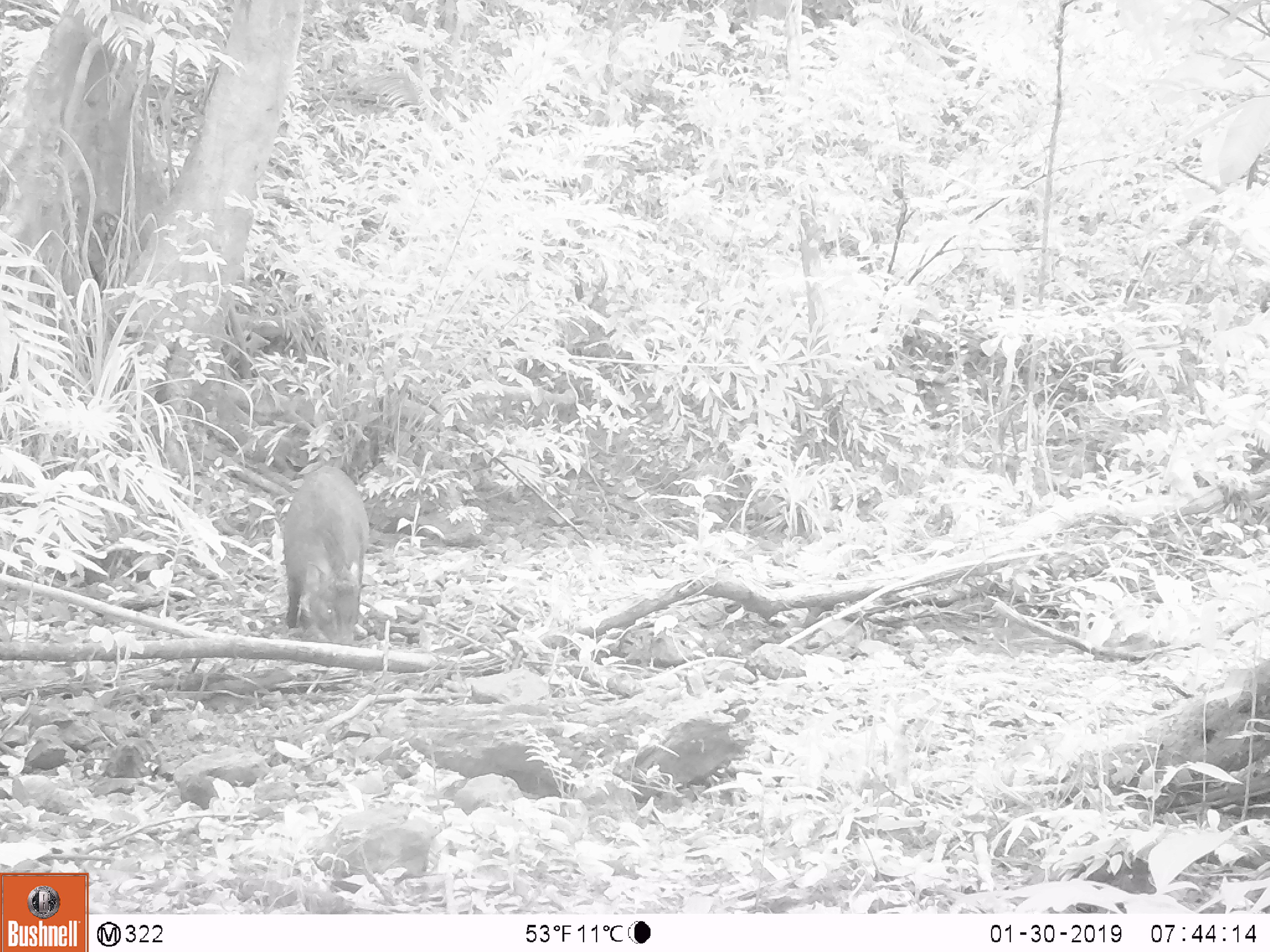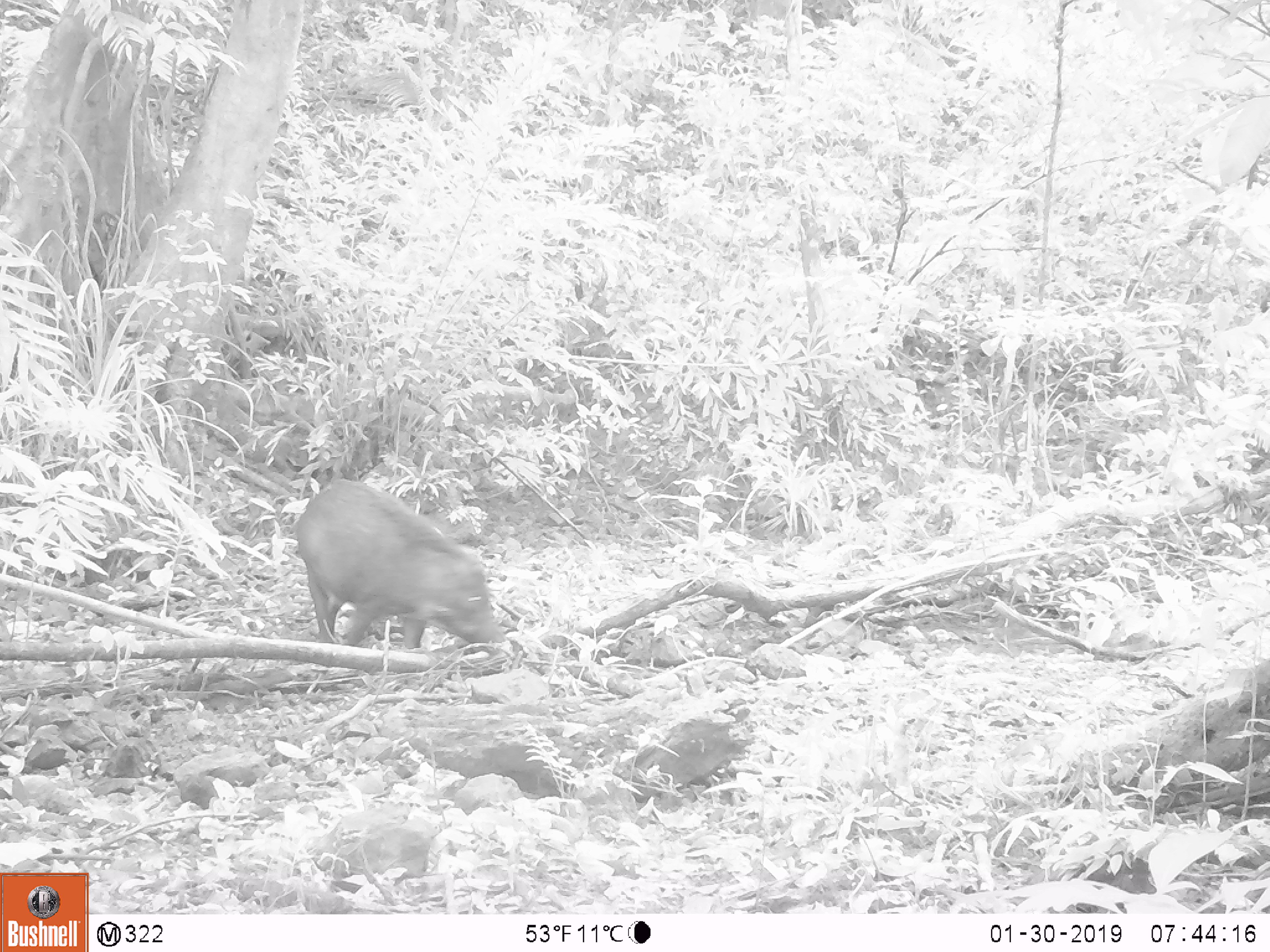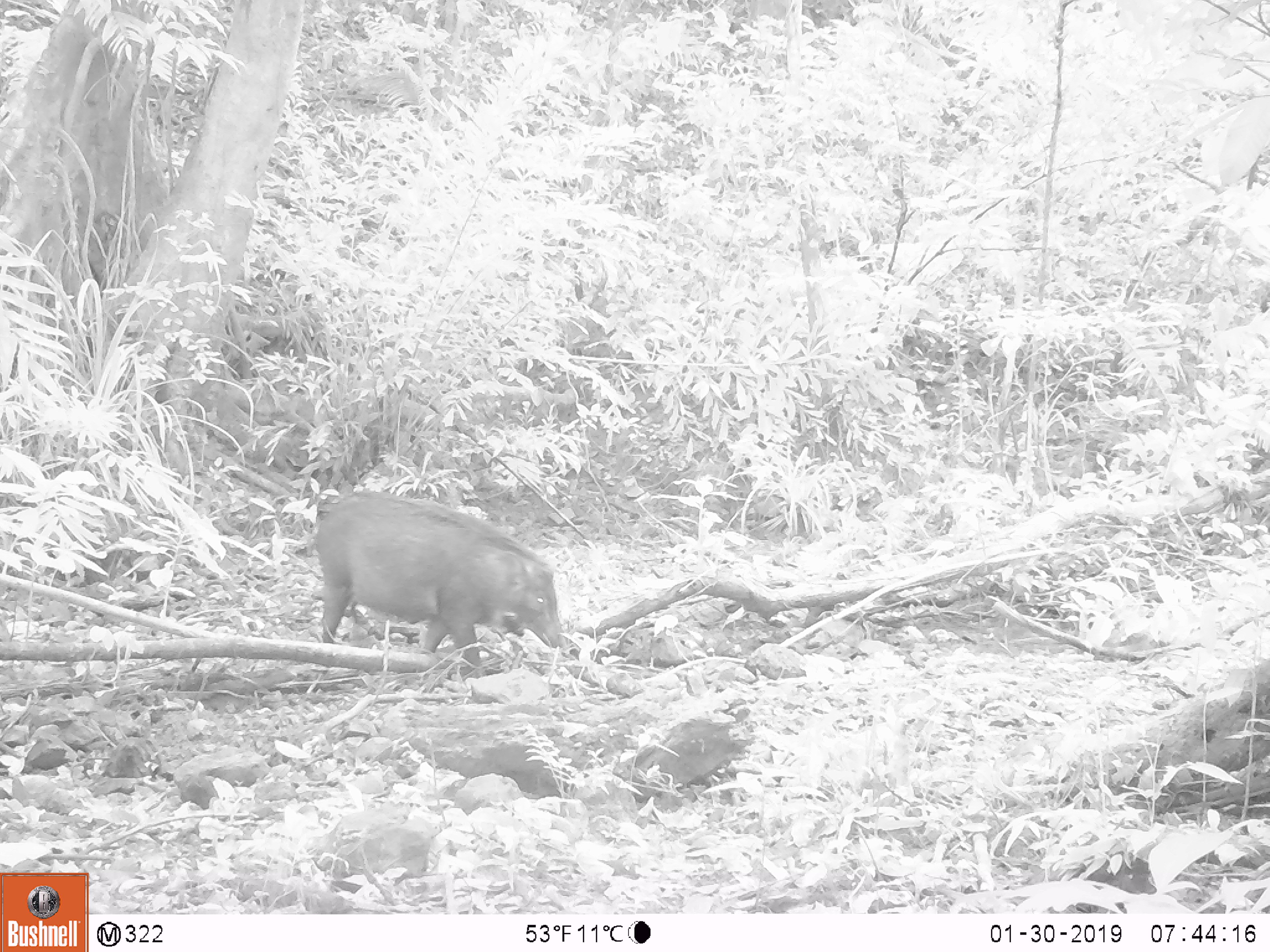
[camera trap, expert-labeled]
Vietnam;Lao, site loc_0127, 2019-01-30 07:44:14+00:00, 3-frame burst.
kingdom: Animalia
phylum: Chordata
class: Mammalia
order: Artiodactyla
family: Suidae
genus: Sus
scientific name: Sus scrofa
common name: eurasian wild pig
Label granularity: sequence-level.